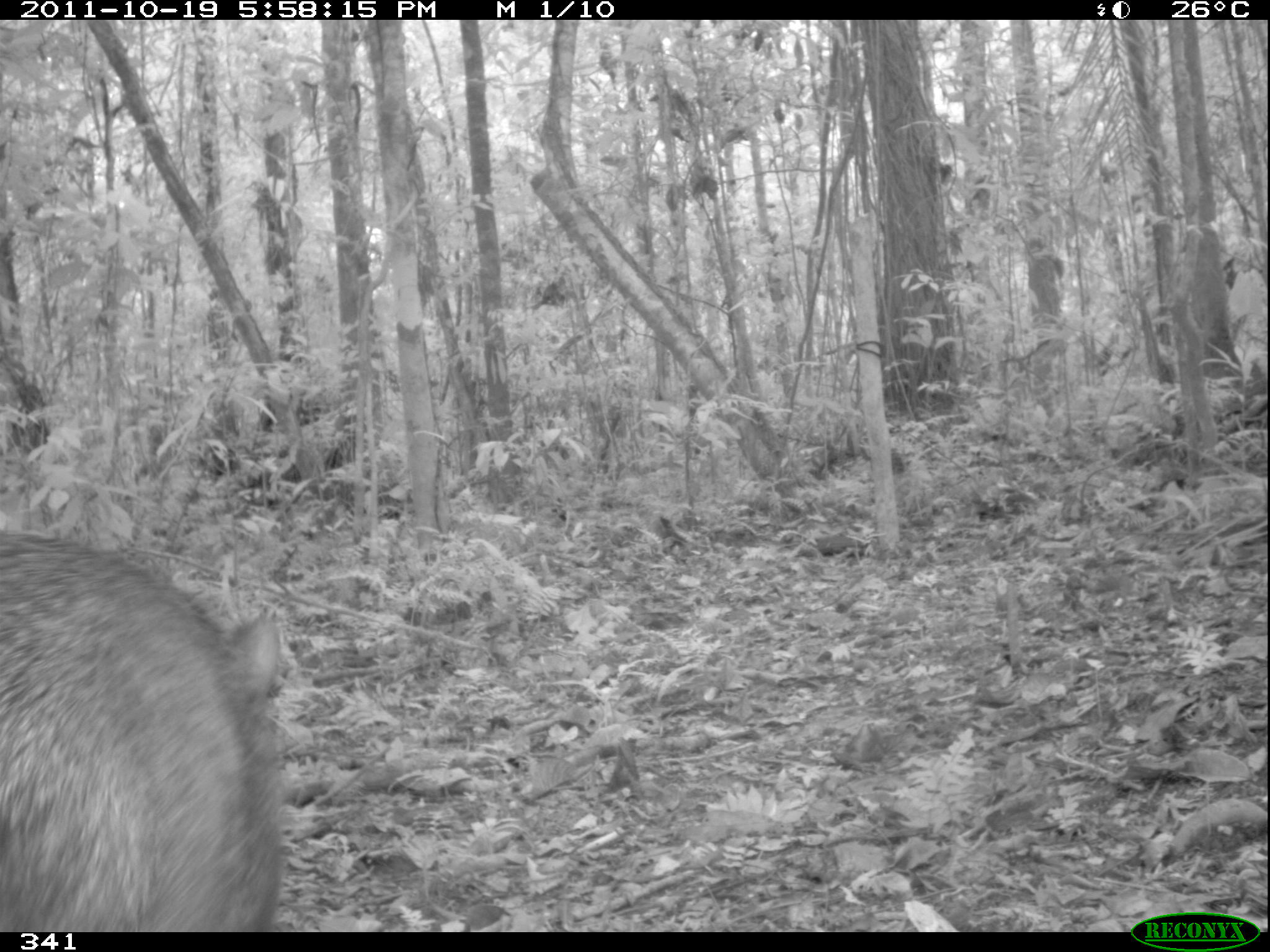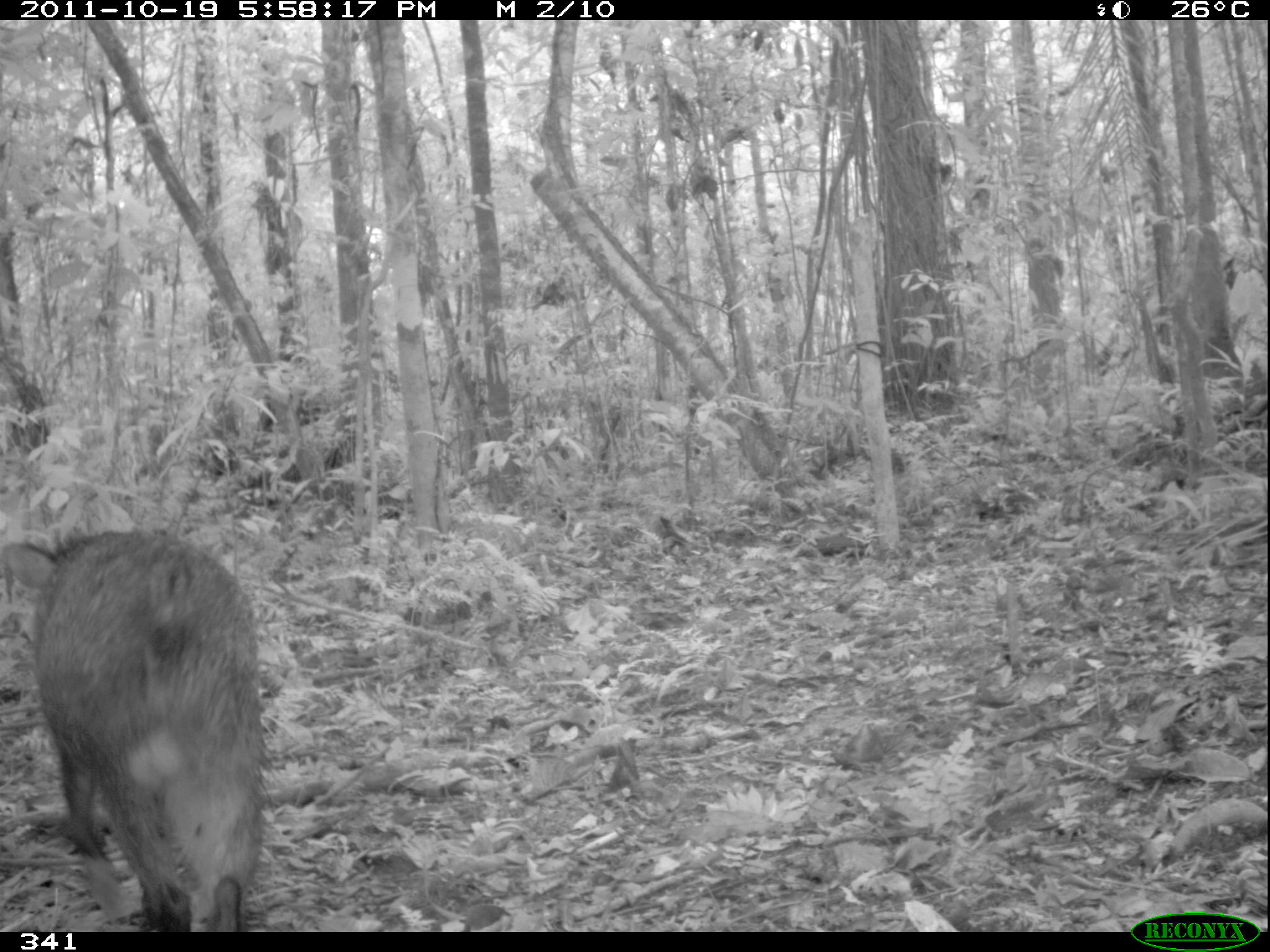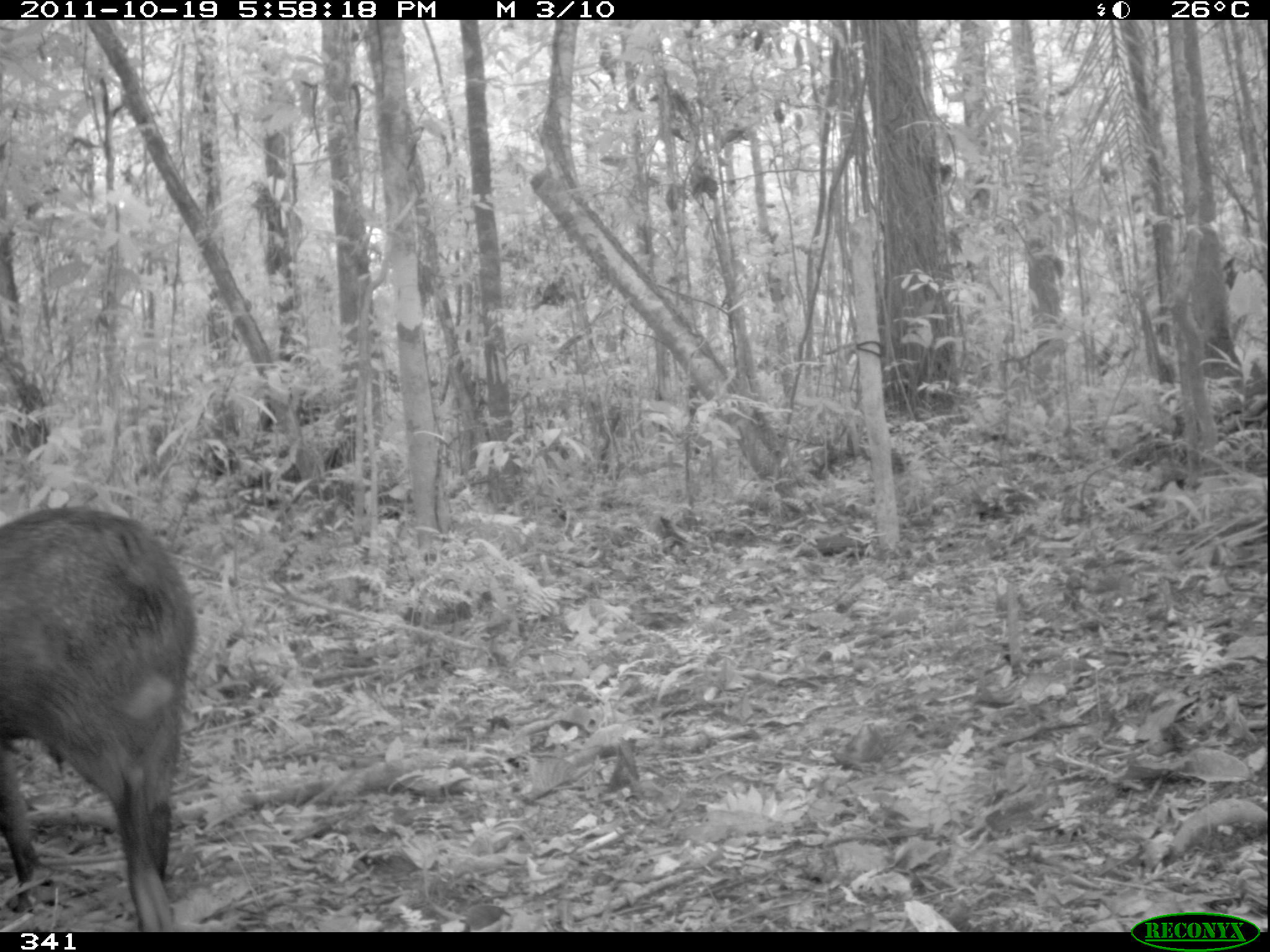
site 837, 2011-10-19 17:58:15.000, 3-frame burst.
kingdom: Animalia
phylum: Chordata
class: Mammalia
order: Artiodactyla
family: Tayassuidae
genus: Pecari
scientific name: Pecari tajacu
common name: collared peccary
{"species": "Pecari tajacu (collared peccary)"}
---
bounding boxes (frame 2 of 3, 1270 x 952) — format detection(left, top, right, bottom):
pecari tajacu: detection(0, 529, 268, 932)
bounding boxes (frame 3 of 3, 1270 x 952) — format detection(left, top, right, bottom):
pecari tajacu: detection(2, 501, 197, 933)